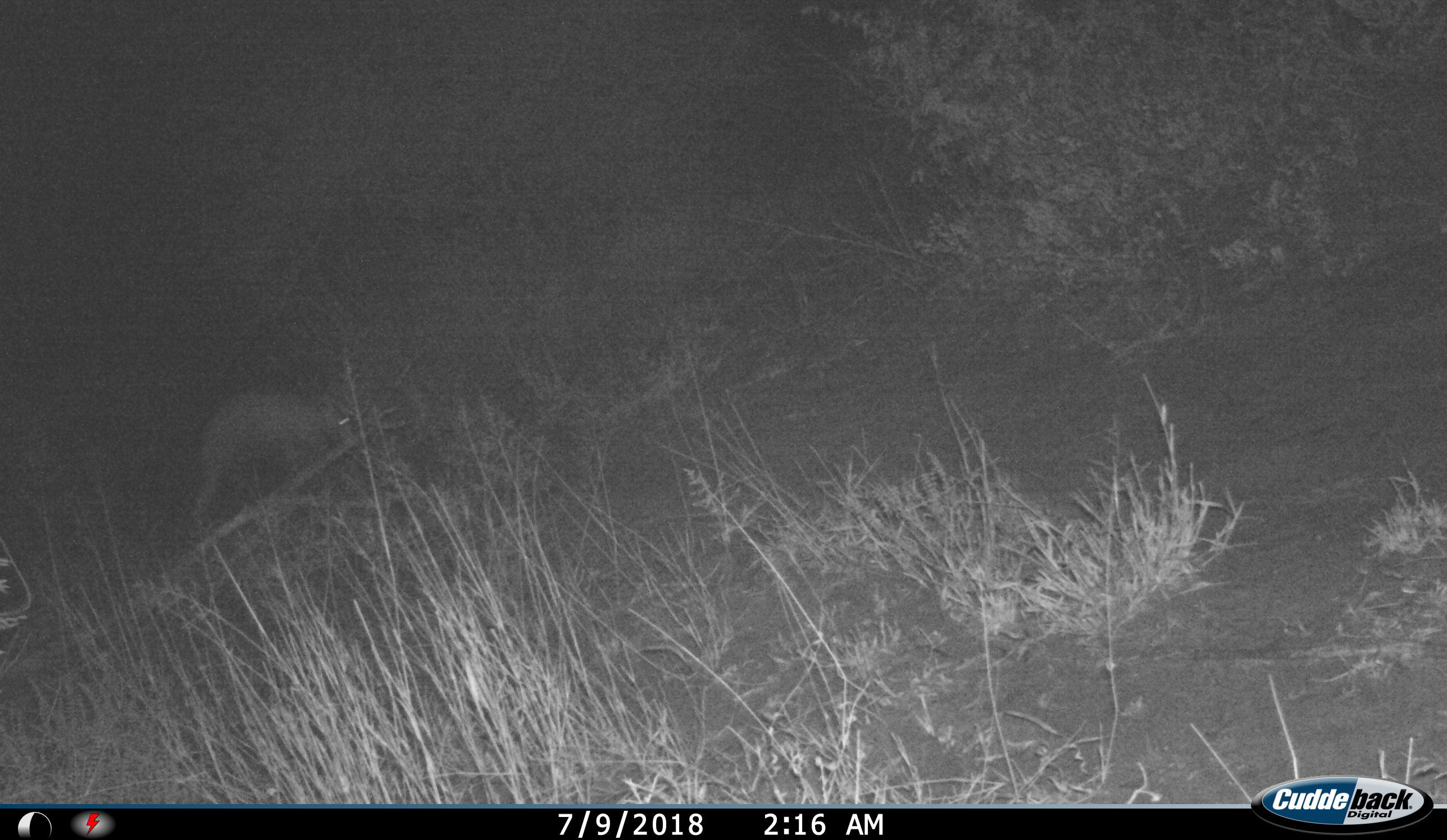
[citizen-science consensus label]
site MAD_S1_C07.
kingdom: Animalia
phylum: Chordata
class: Mammalia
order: Tubulidentata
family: Orycteropodidae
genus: Orycteropus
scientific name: Orycteropus afer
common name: aardvark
Aardvark (Orycteropus afer), count 1. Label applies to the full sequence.